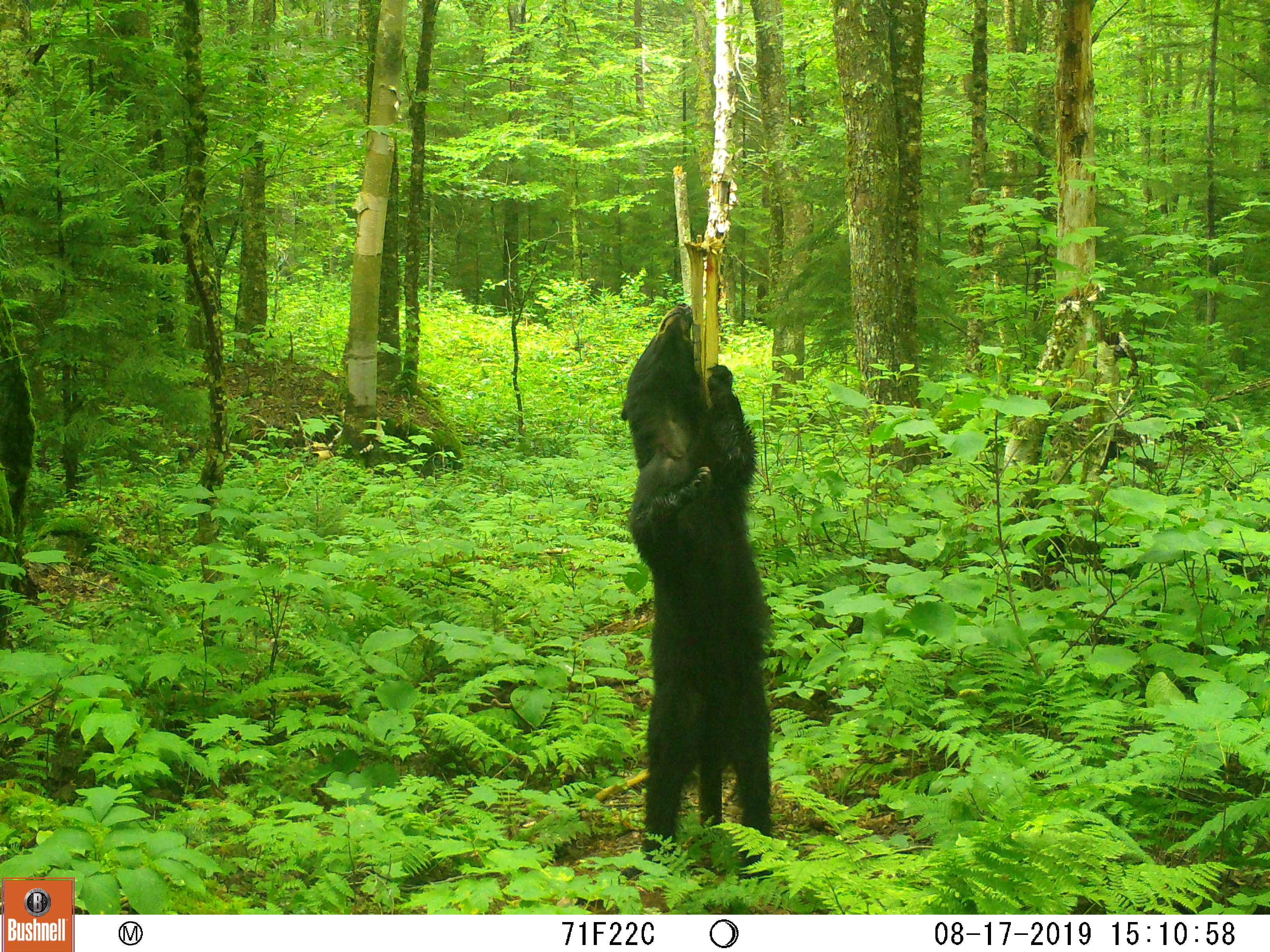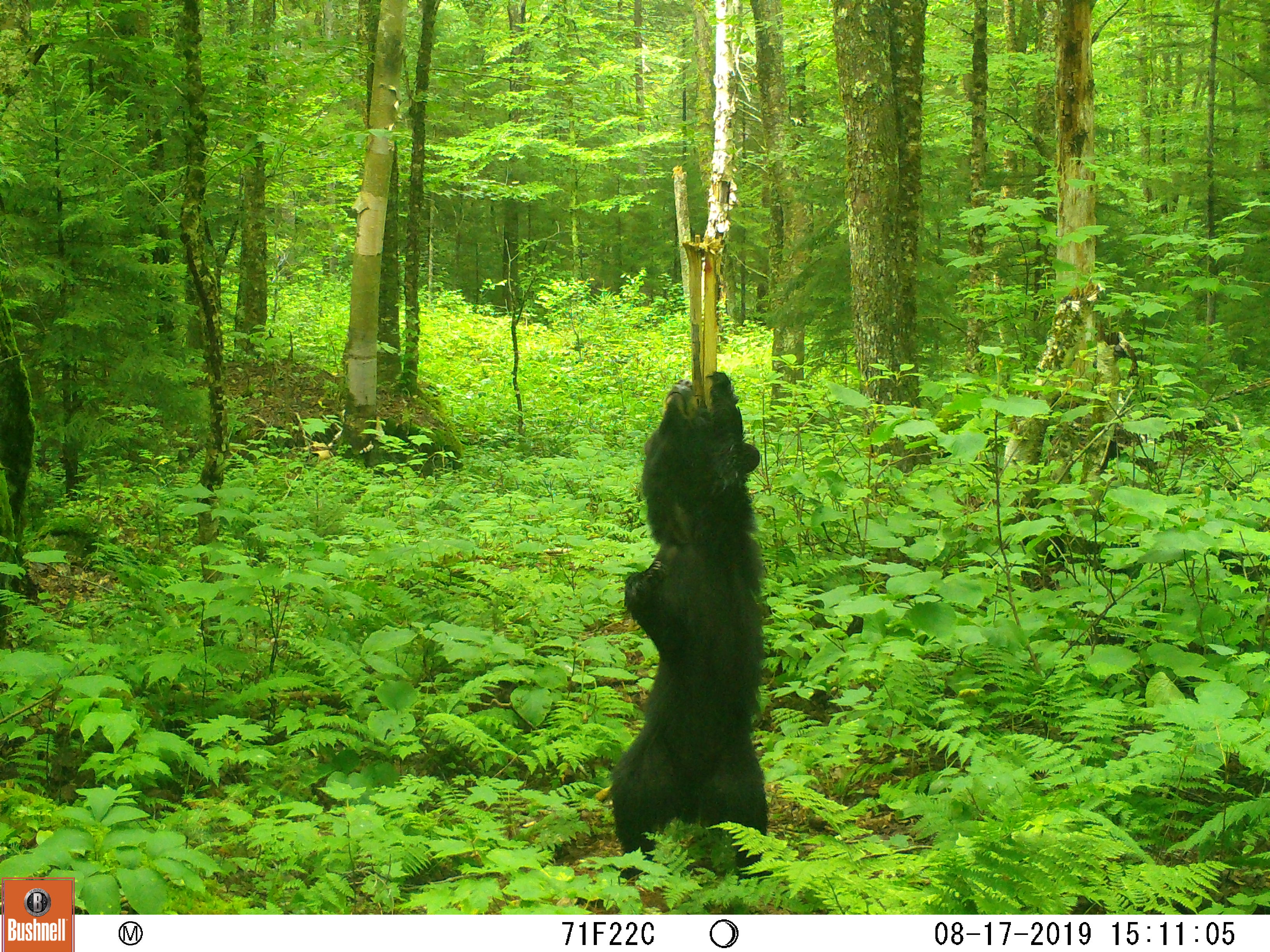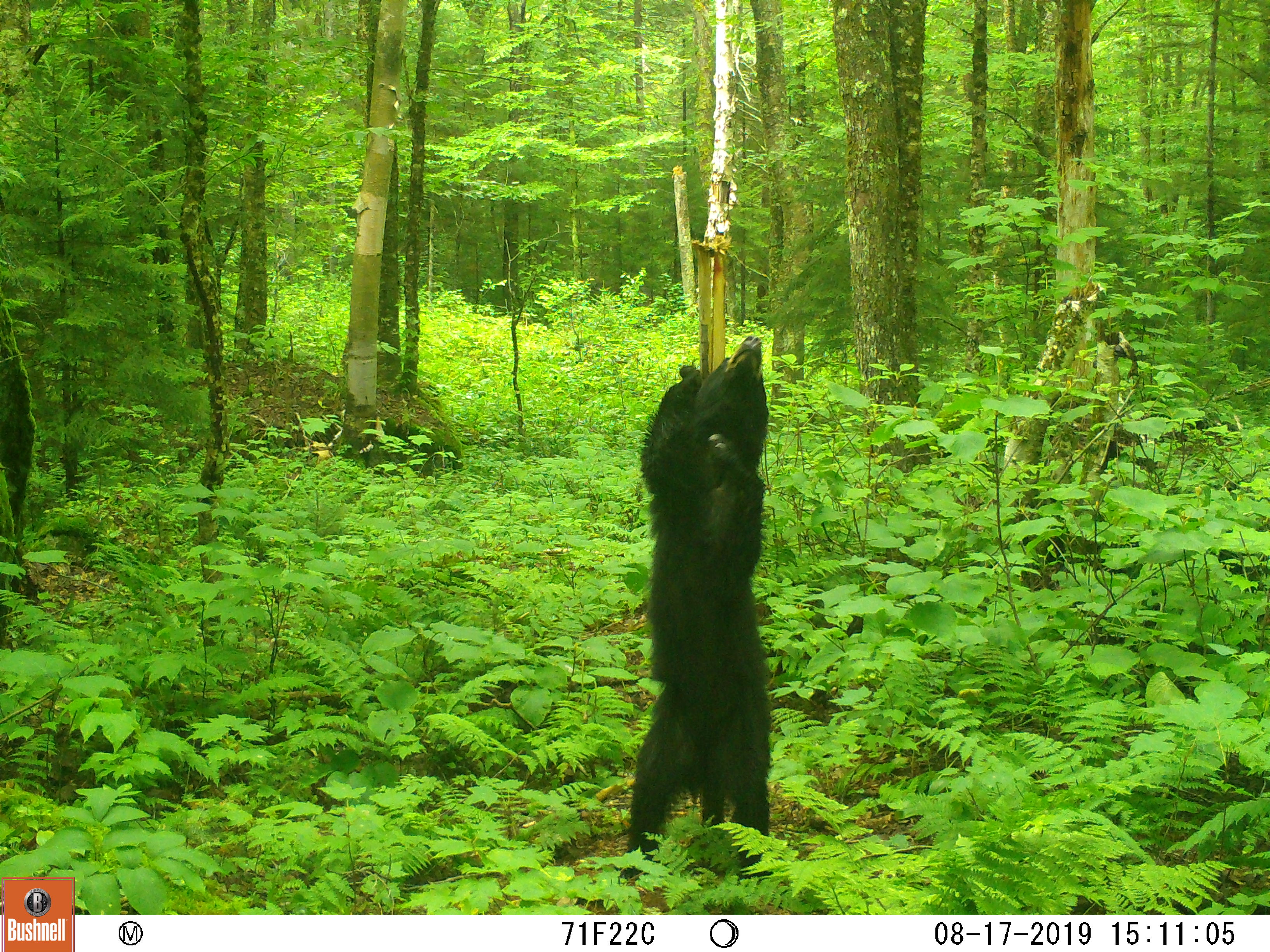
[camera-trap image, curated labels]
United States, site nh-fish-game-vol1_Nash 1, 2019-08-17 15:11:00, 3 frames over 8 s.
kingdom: Animalia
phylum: Chordata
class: Mammalia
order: Carnivora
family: Ursidae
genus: Ursus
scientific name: Ursus americanus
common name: black bear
Black bear (Ursus americanus).